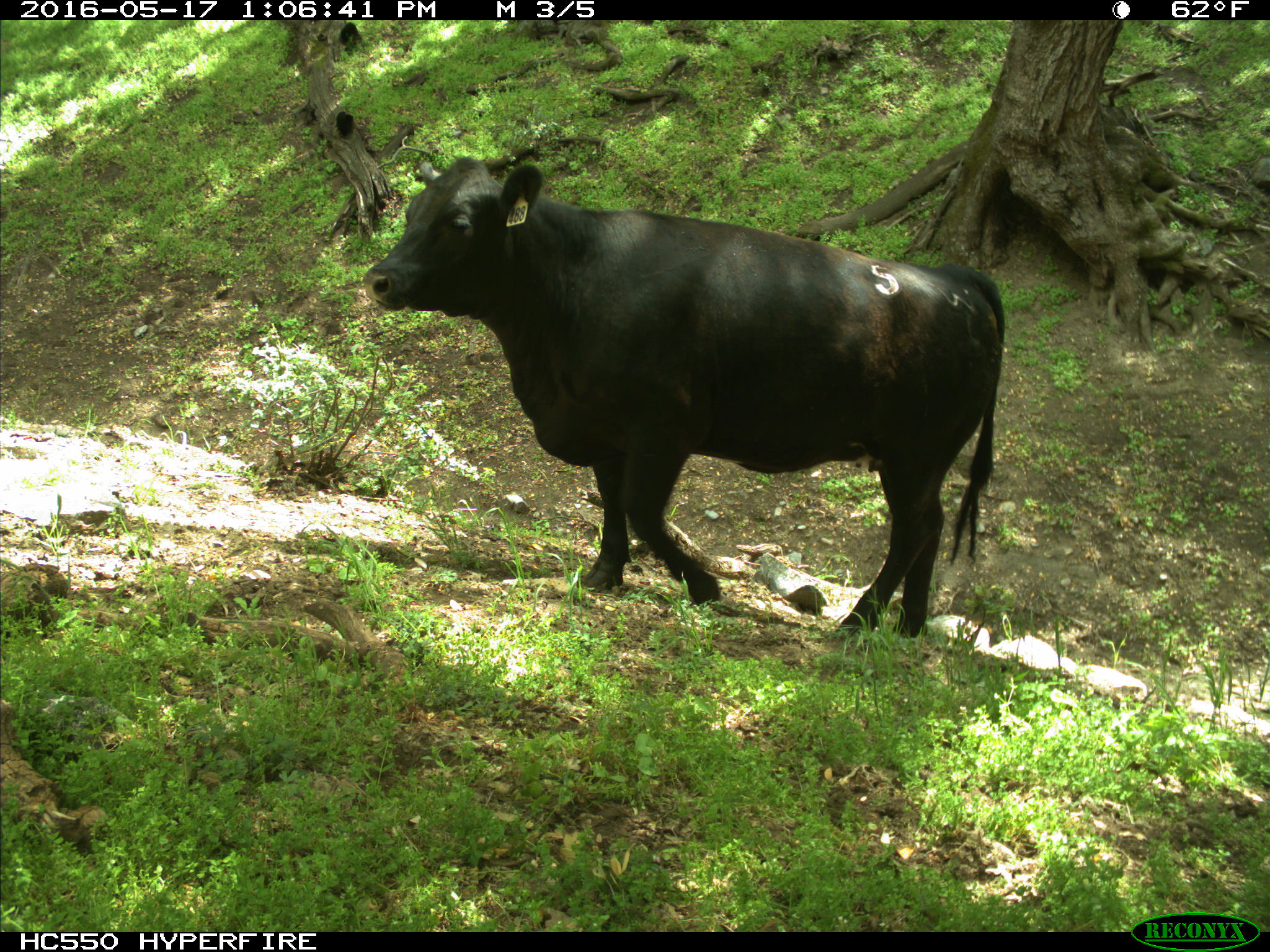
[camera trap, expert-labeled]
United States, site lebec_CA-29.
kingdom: Animalia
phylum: Chordata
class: Mammalia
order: Artiodactyla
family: Bovidae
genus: Bos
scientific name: Bos taurus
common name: domestic cow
Bos taurus (domestic cow).